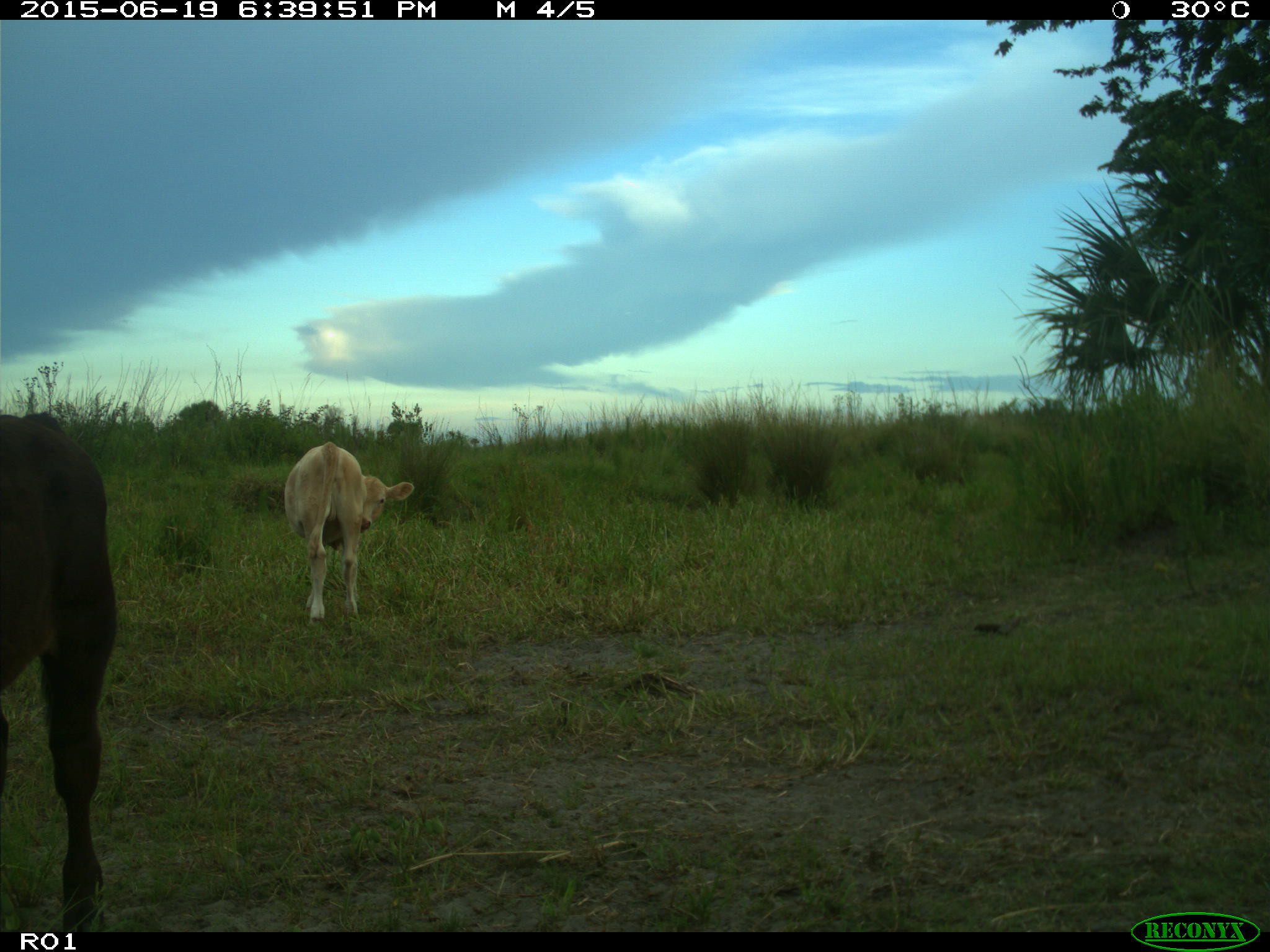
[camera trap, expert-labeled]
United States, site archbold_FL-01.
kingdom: Animalia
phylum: Chordata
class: Mammalia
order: Artiodactyla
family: Bovidae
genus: Bos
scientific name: Bos taurus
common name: domestic cow